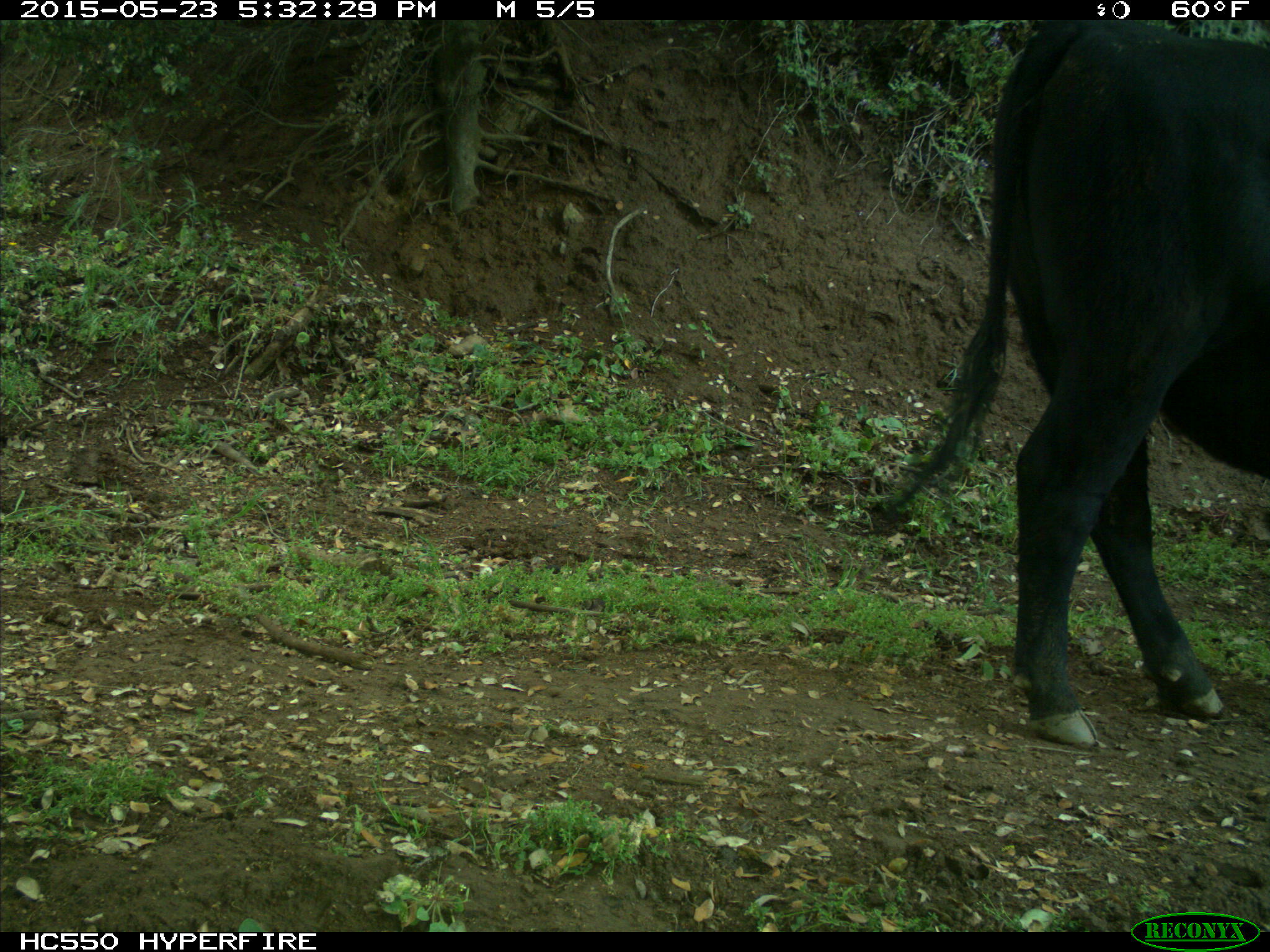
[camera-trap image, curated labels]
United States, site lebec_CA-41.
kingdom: Animalia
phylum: Chordata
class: Mammalia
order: Artiodactyla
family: Bovidae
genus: Bos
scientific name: Bos taurus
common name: domestic cow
Bos taurus (domestic cow).